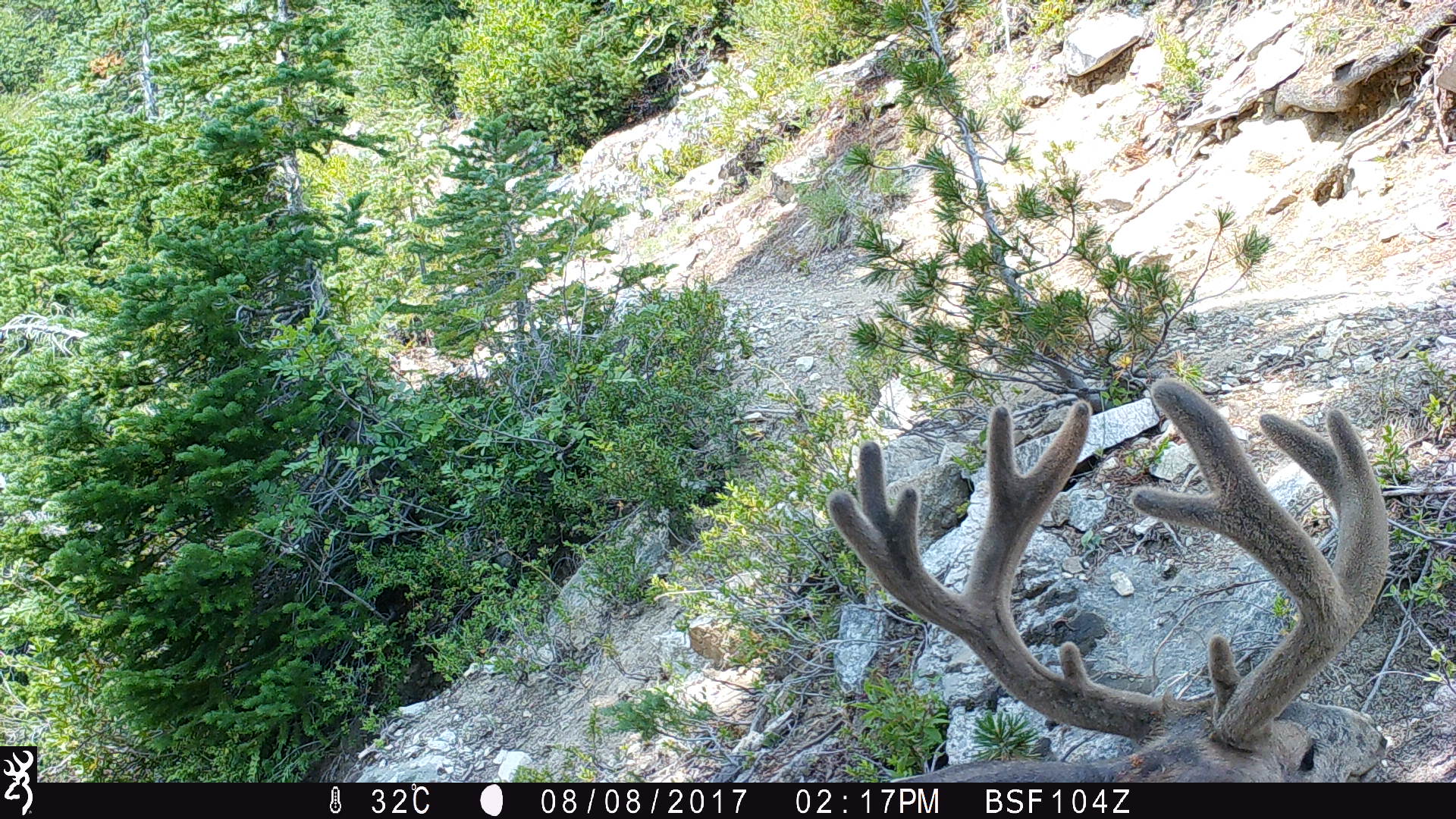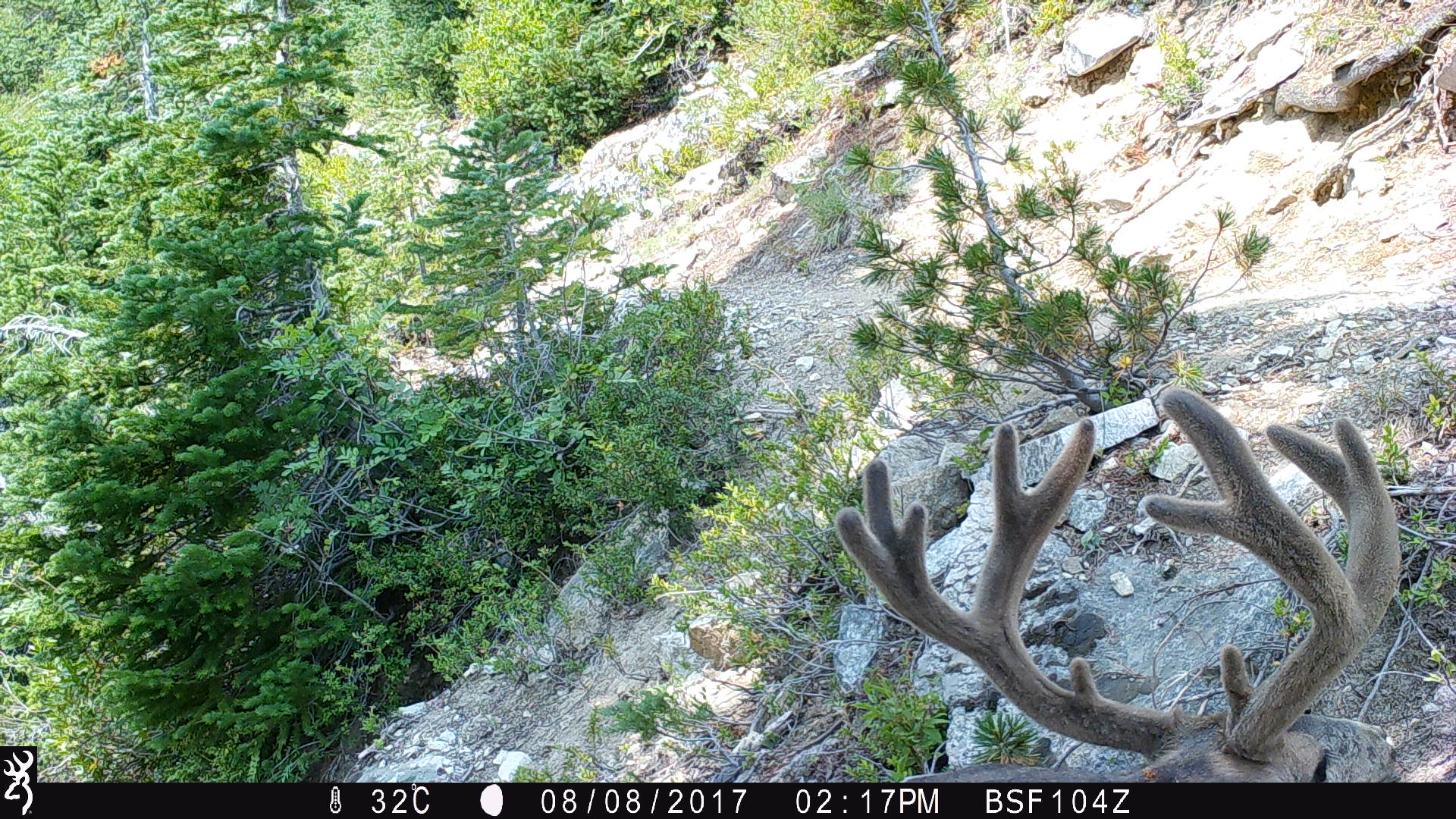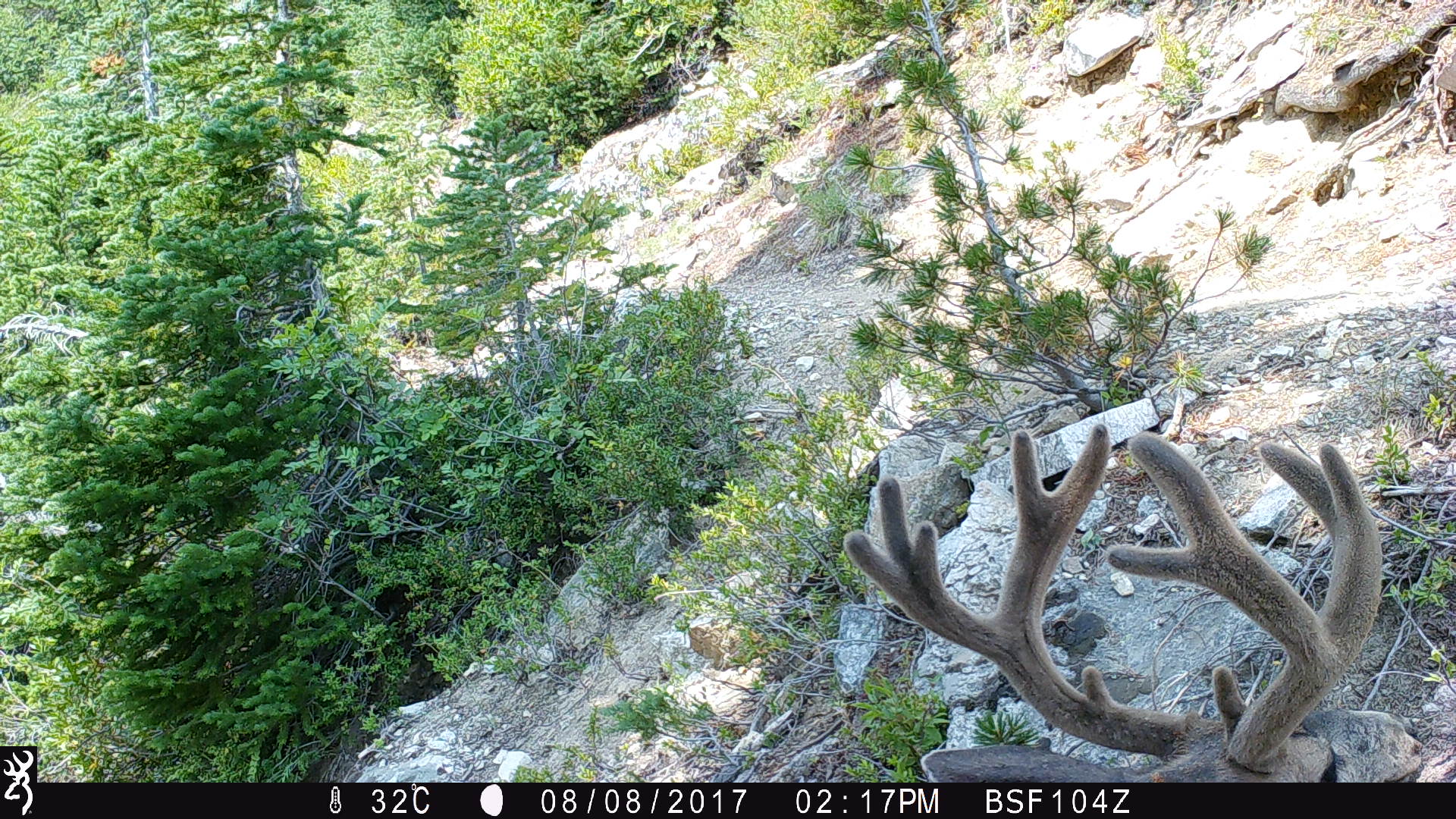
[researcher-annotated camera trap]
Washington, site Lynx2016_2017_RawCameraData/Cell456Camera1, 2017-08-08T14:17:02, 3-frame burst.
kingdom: Animalia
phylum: Chordata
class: Mammalia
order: Artiodactyla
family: Cervidae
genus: Odocoileus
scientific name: Odocoileus hemionus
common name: mule deer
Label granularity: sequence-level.